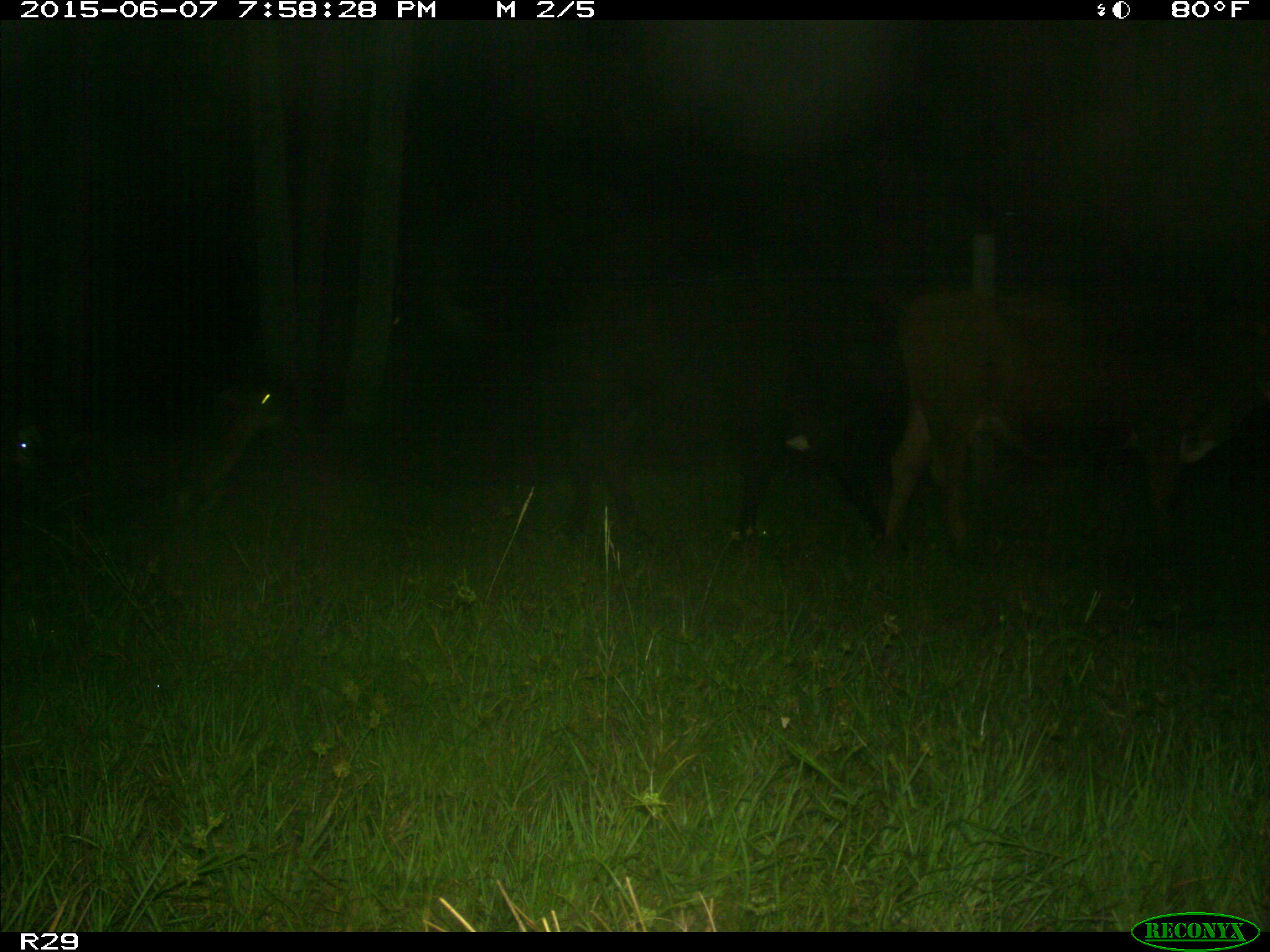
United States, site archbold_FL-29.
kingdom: Animalia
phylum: Chordata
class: Mammalia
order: Artiodactyla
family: Bovidae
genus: Bos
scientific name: Bos taurus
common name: domestic cow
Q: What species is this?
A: Bos taurus (domestic cow).